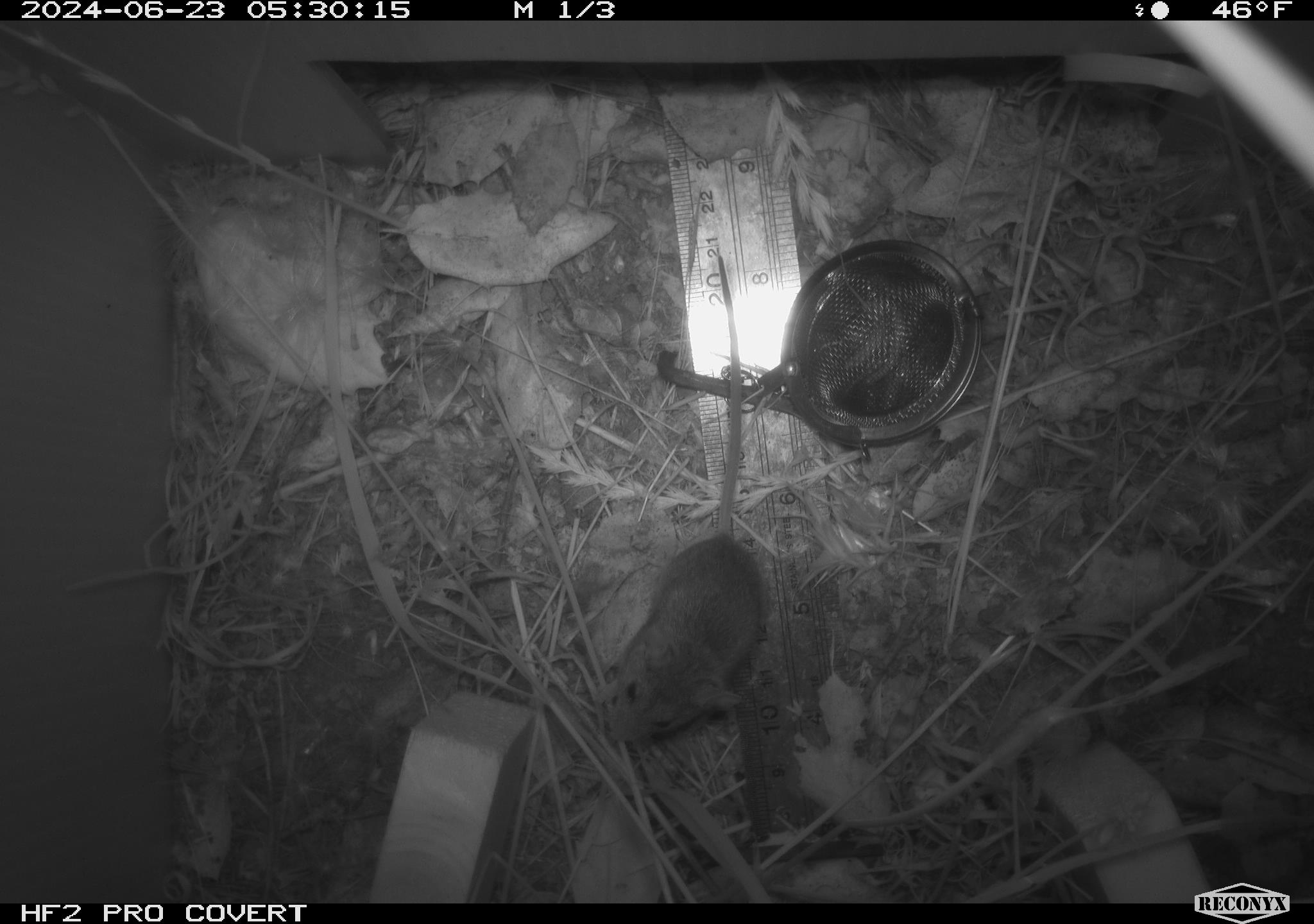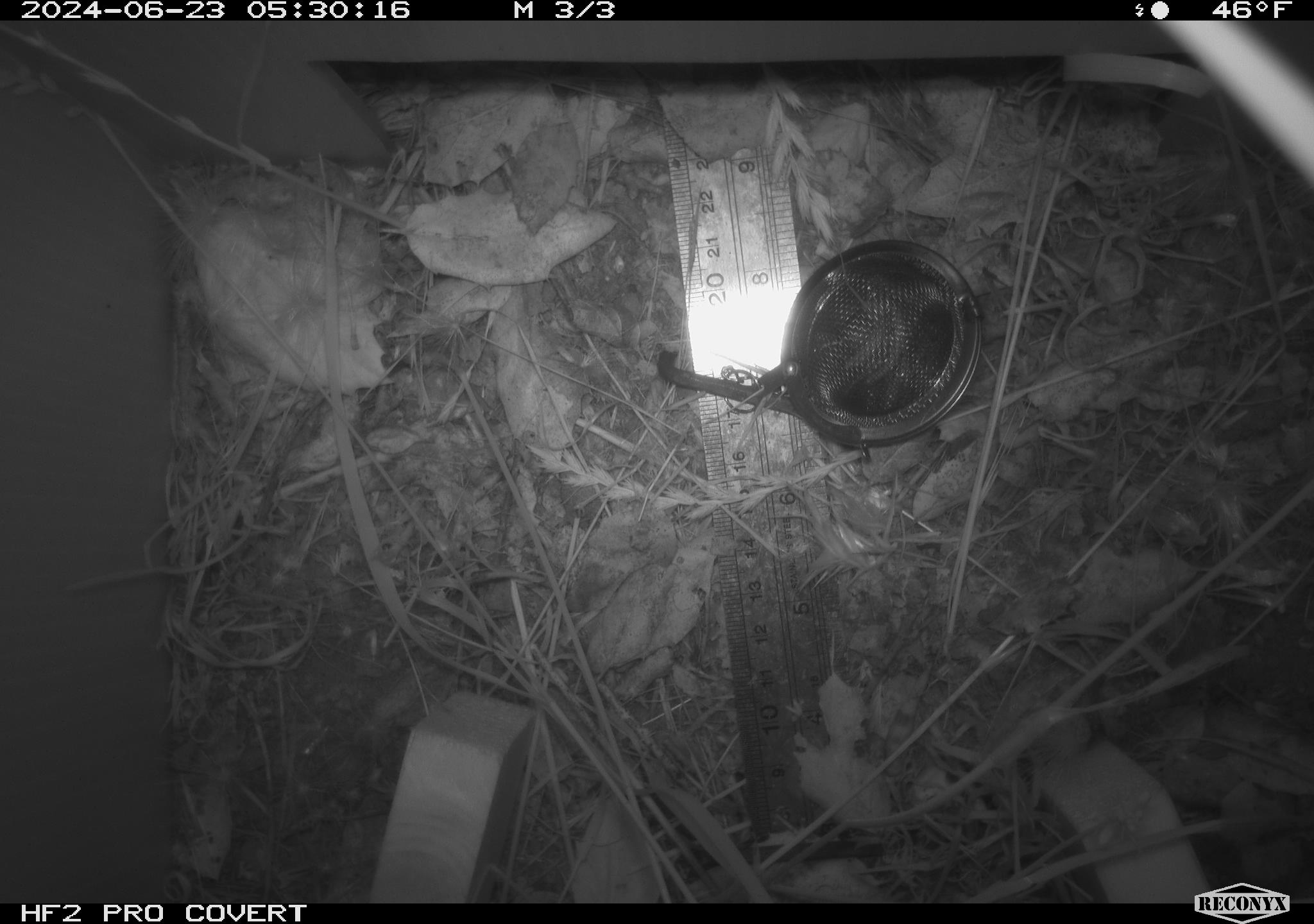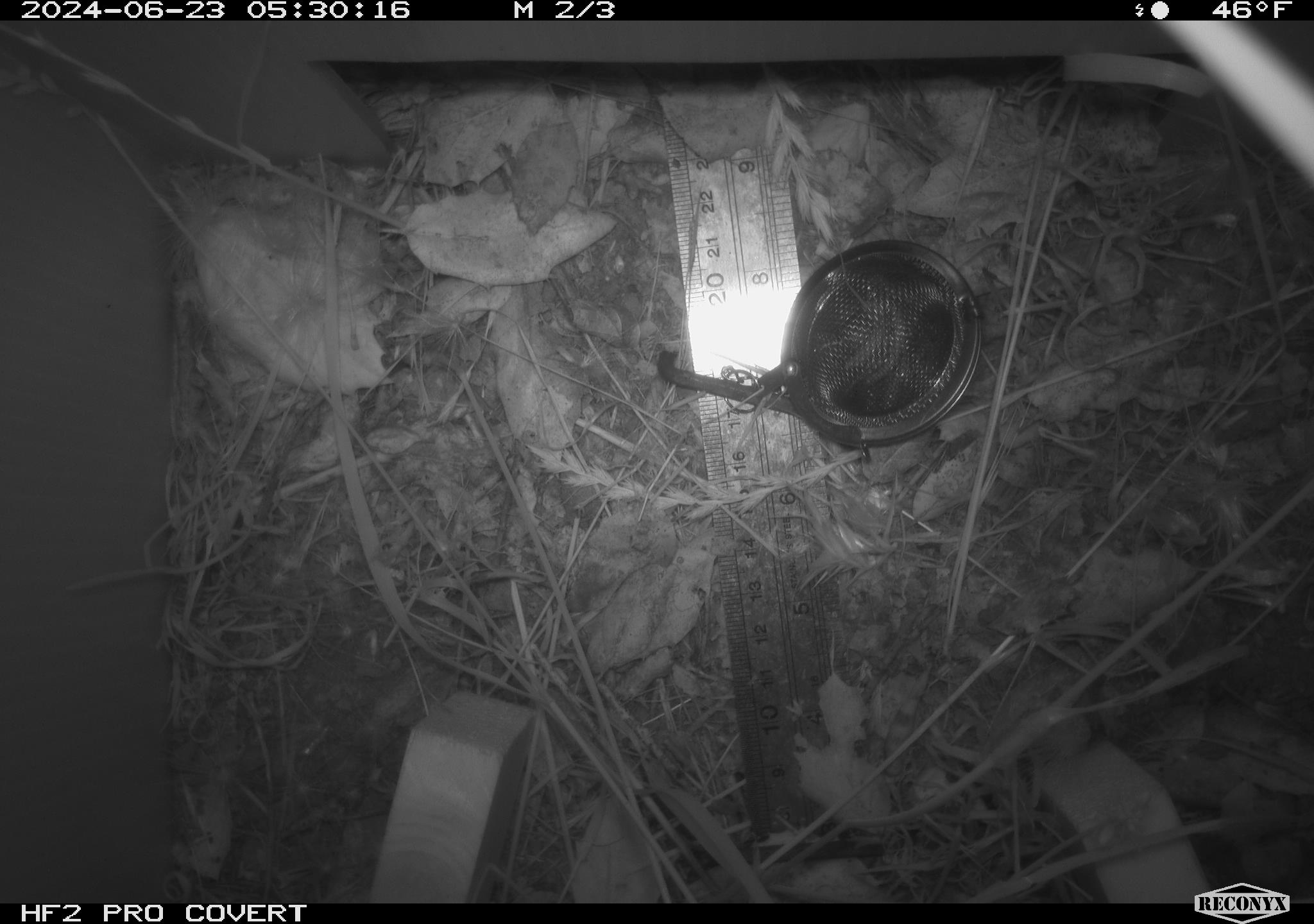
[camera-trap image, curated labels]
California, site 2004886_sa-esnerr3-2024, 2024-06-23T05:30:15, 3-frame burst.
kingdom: Animalia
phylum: Chordata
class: Mammalia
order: Rodentia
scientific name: Rodentia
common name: rodent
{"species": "rodent (Rodentia)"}